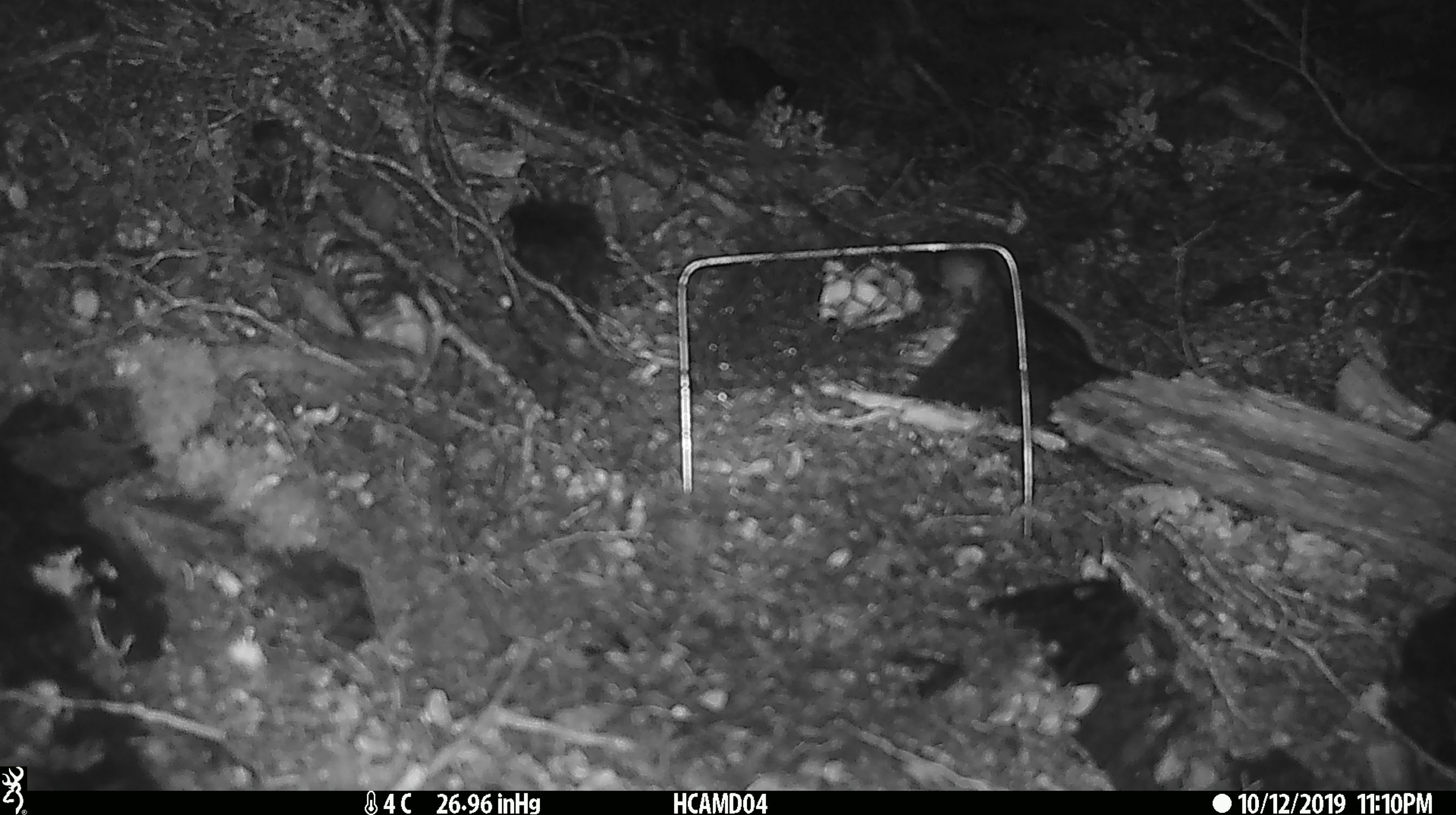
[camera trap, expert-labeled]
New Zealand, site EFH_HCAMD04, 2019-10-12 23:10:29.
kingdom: Animalia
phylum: Chordata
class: Mammalia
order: Rodentia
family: Muridae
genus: Mus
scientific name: Mus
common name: mouse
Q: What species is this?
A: Mouse (Mus).